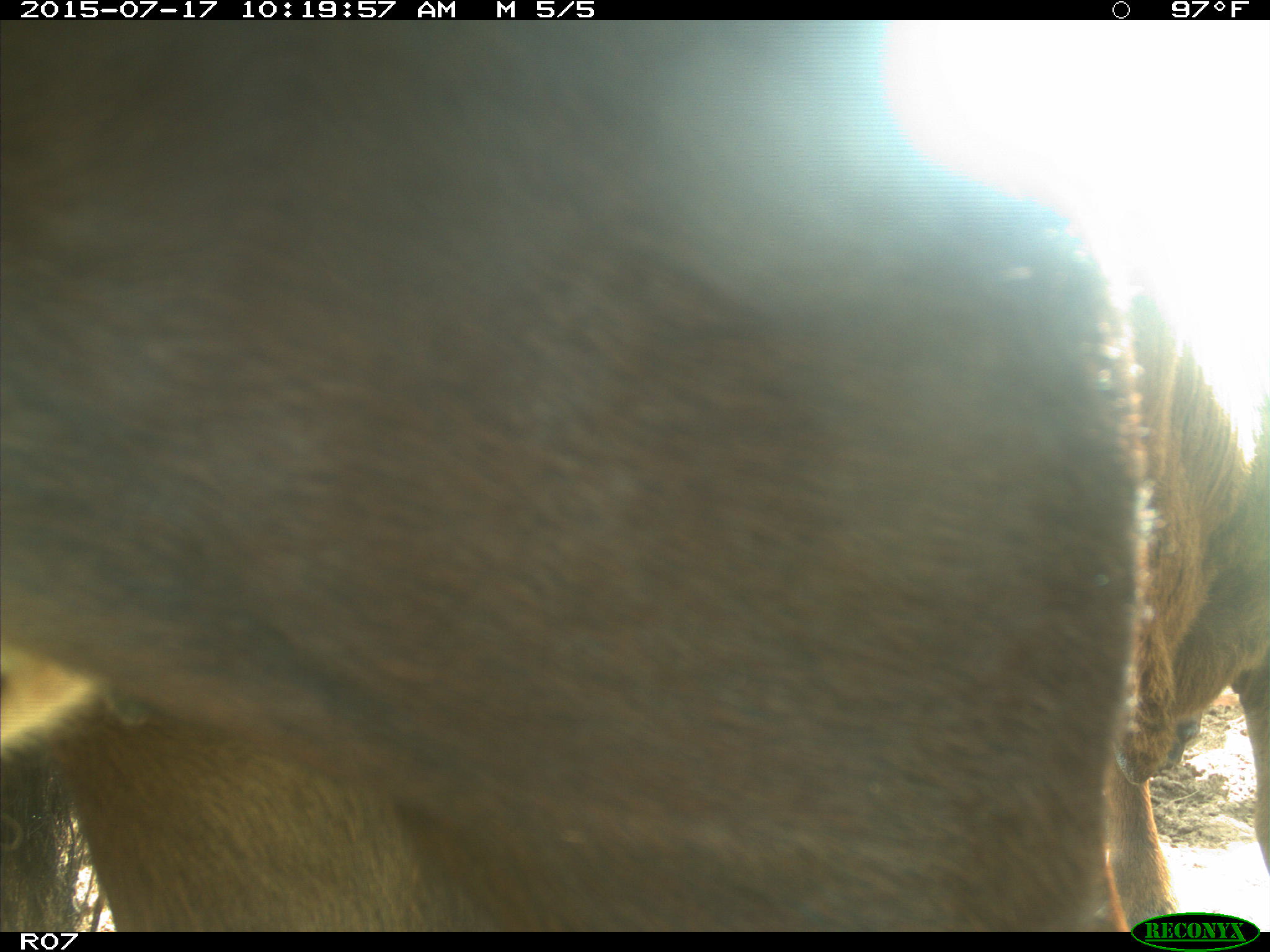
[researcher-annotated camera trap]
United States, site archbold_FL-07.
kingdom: Animalia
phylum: Chordata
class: Mammalia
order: Artiodactyla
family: Bovidae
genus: Bos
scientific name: Bos taurus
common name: domestic cow